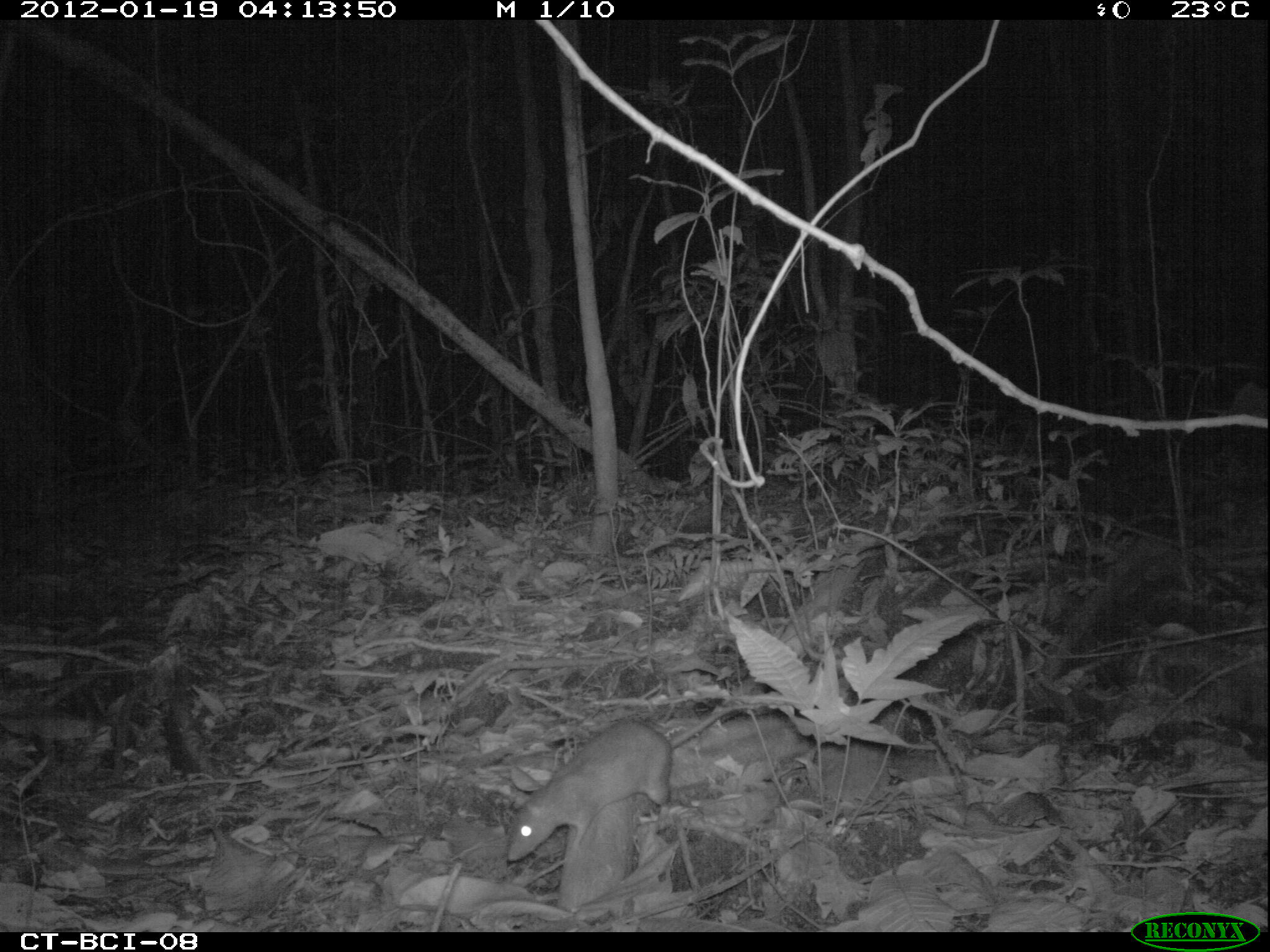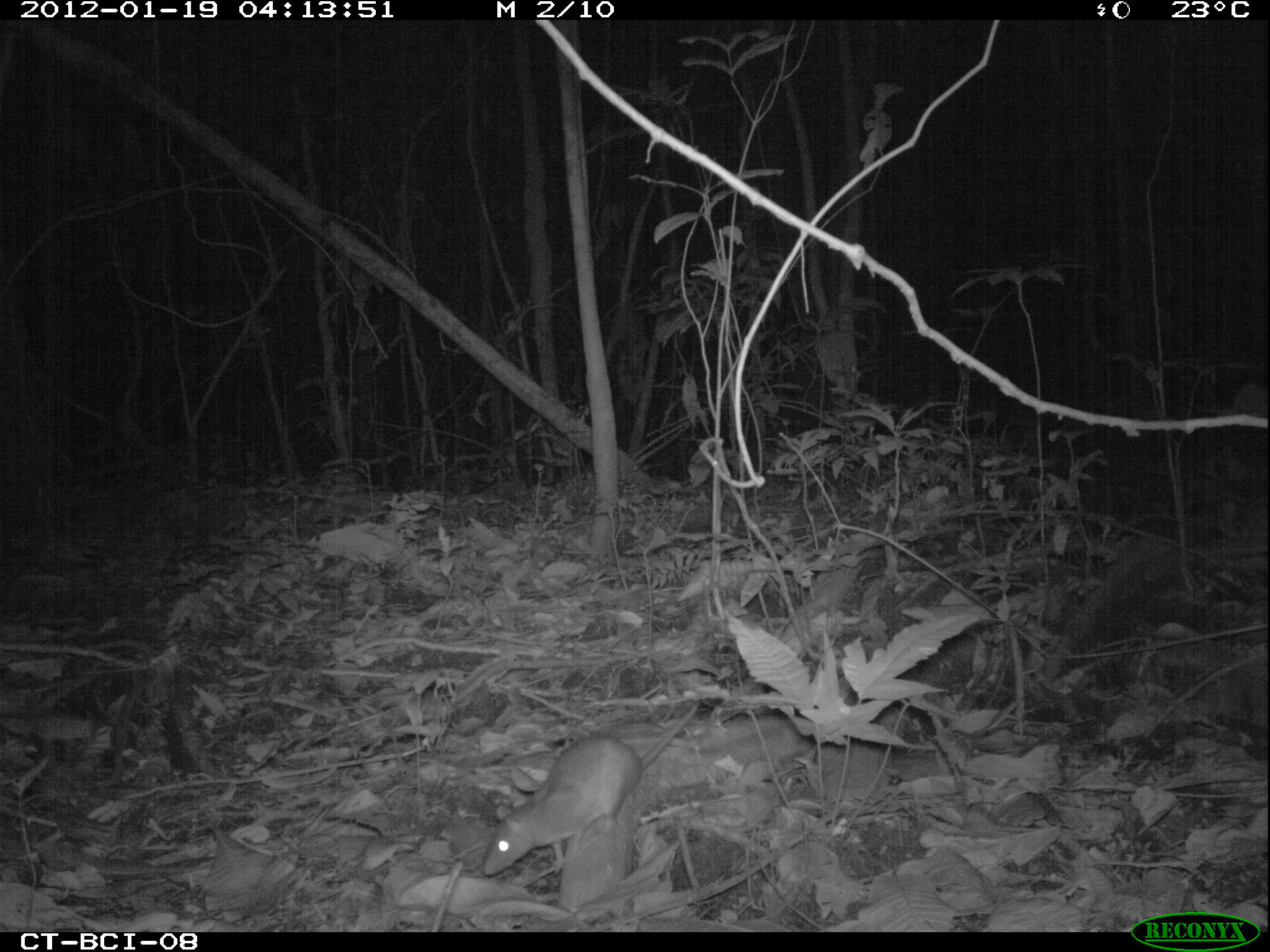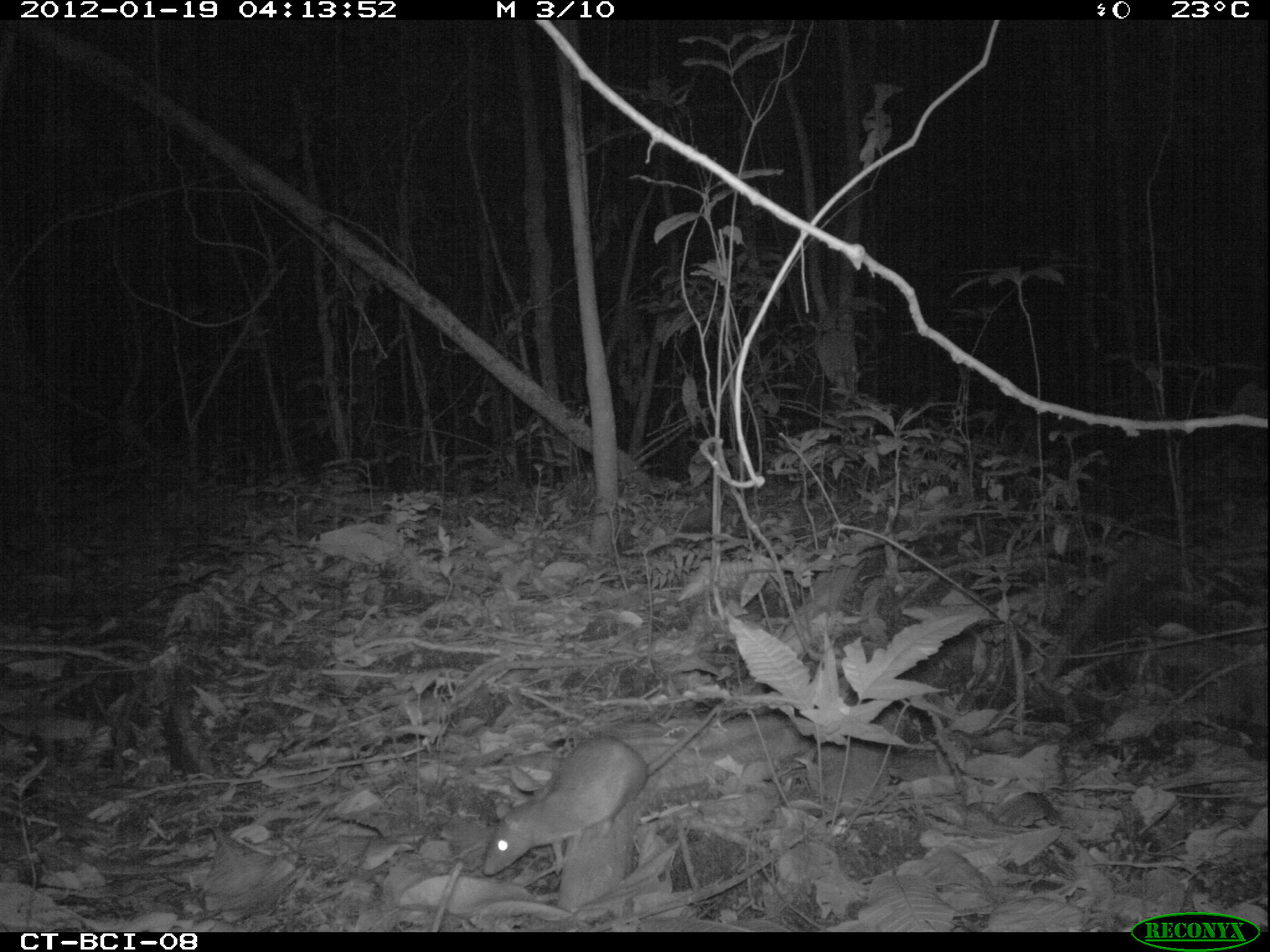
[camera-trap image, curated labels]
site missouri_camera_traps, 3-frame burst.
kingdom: Animalia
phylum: Chordata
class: Mammalia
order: Rodentia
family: Muridae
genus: Rattus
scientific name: Rattus praetor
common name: spiny rat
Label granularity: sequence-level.